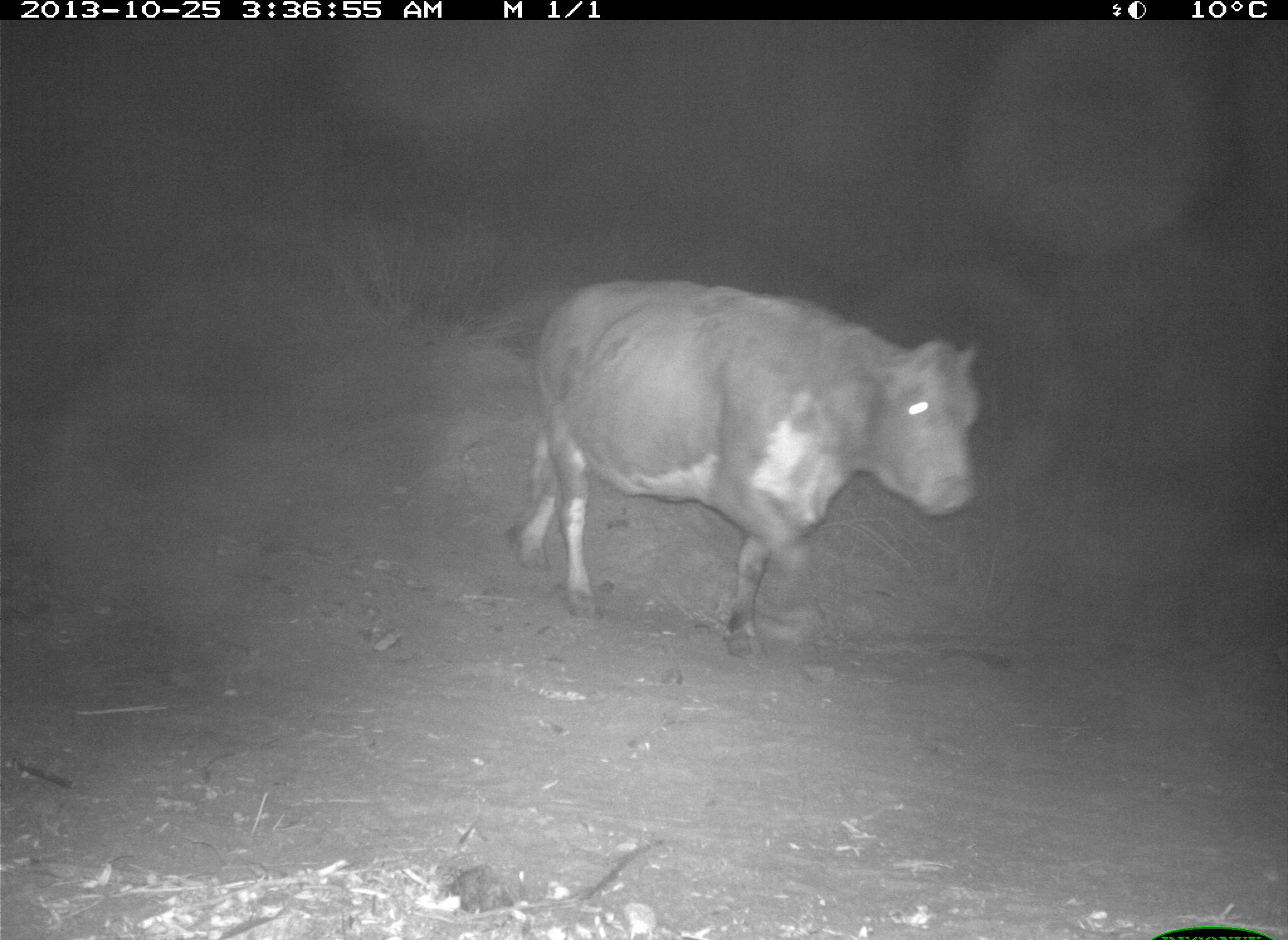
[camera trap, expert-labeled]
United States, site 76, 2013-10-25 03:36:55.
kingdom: Animalia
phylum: Chordata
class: Mammalia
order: Artiodactyla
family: Bovidae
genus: Bos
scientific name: Bos taurus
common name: cow